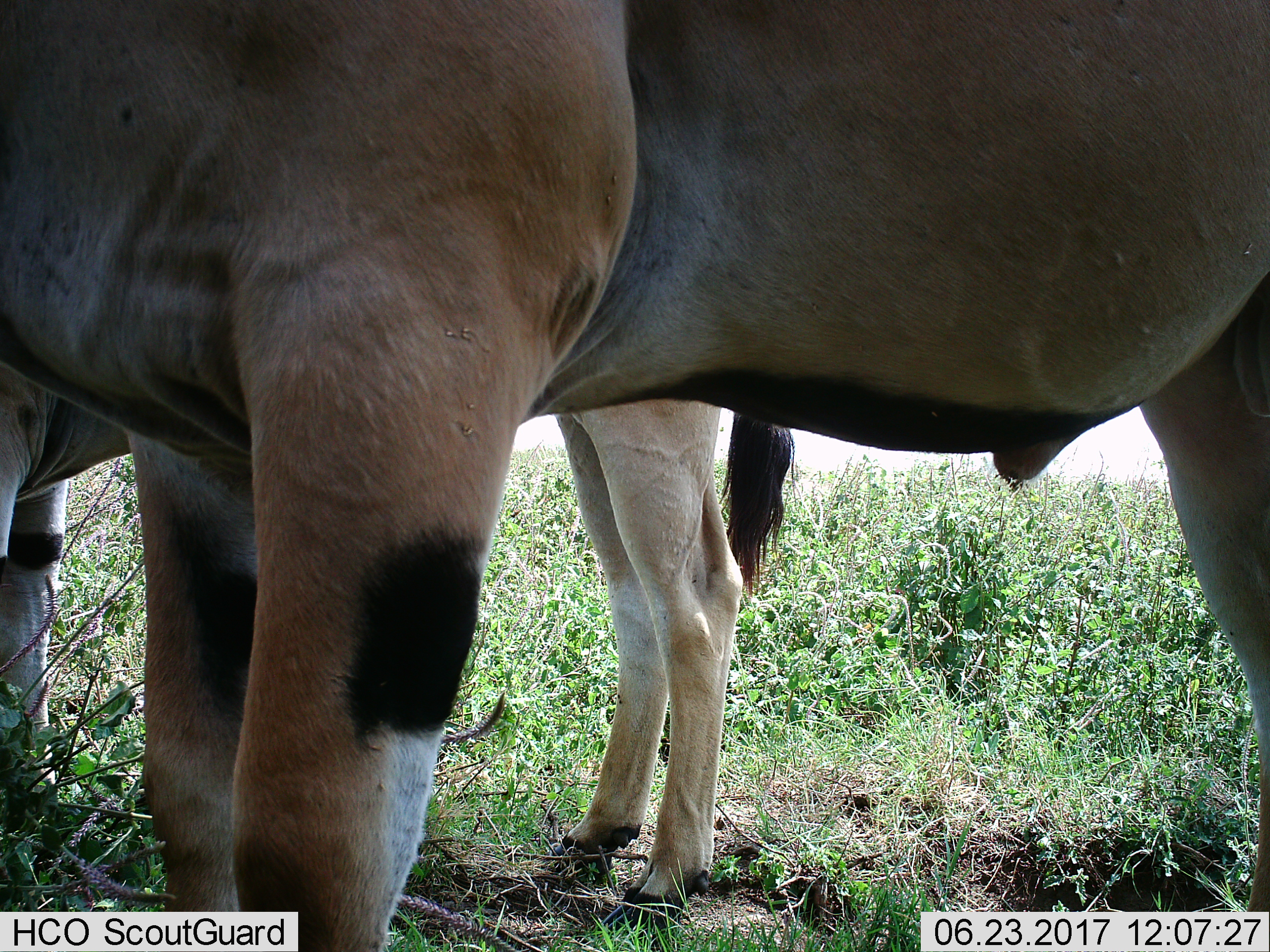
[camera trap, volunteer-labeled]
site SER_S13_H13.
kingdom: Animalia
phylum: Chordata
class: Mammalia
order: Artiodactyla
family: Bovidae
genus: Tragelaphus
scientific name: Tragelaphus oryx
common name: eland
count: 2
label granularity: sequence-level